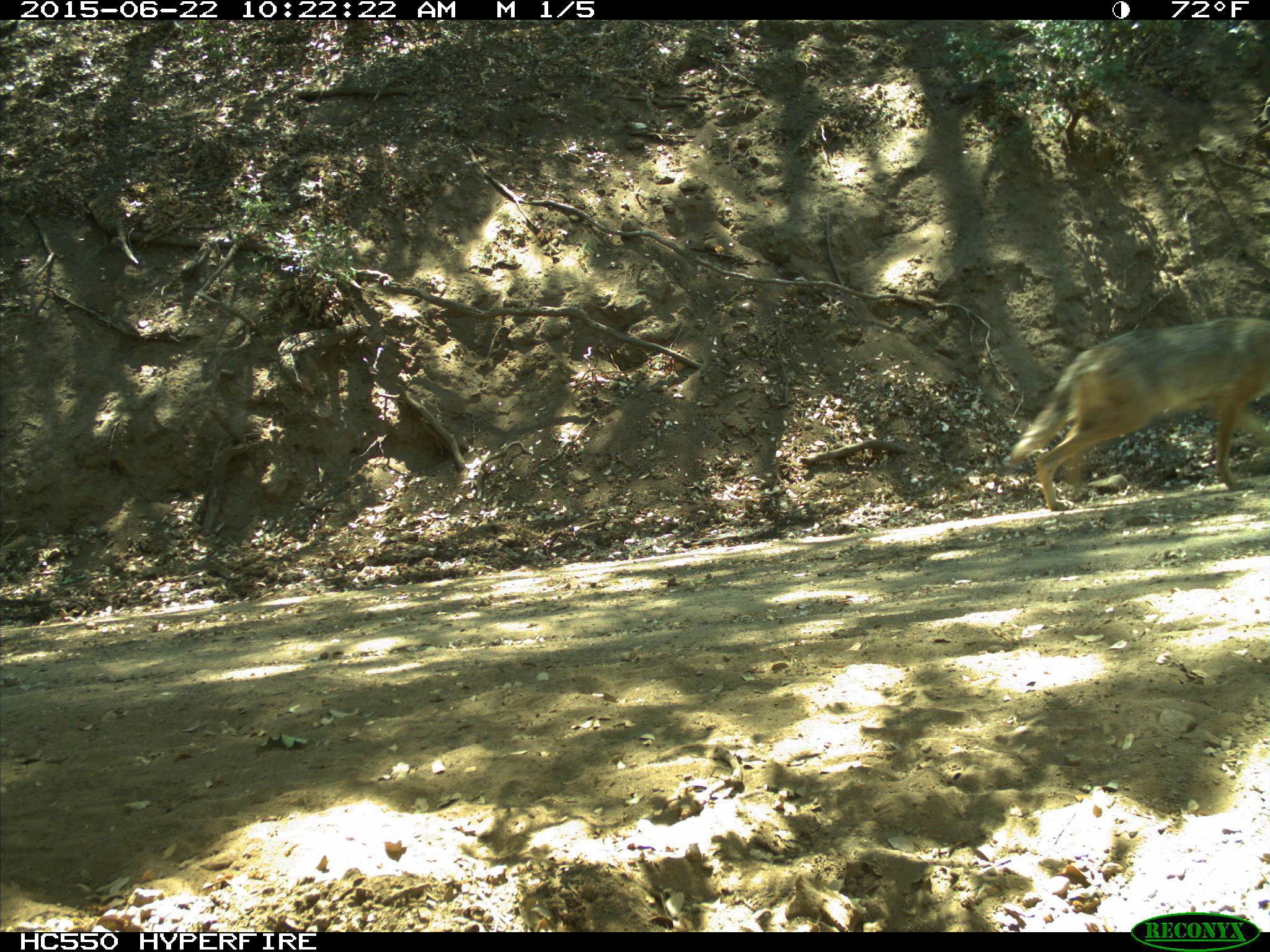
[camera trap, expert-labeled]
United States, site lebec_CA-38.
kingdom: Animalia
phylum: Chordata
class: Mammalia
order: Carnivora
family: Canidae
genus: Canis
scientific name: Canis latrans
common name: coyote